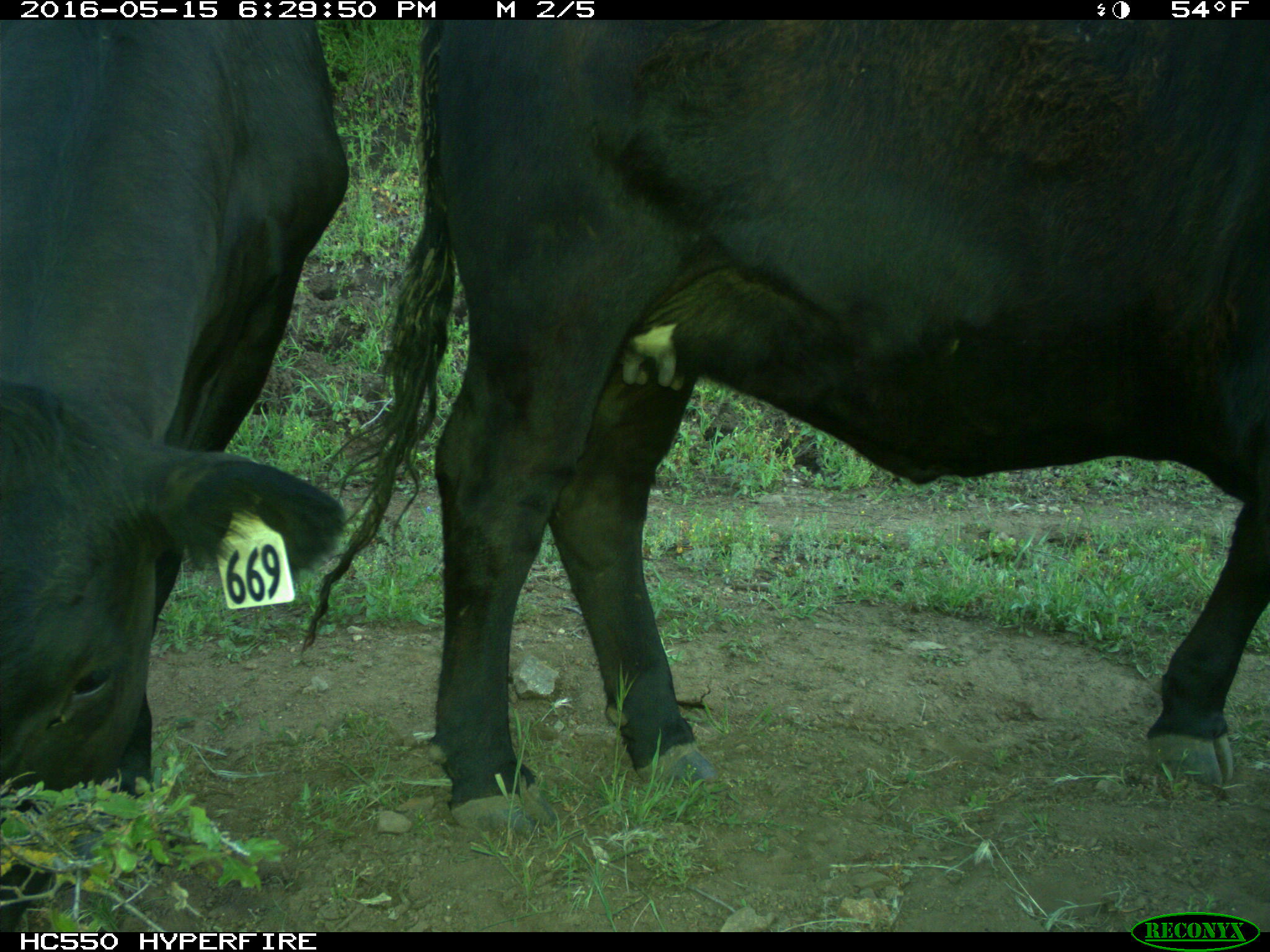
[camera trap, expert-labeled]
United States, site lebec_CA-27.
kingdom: Animalia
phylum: Chordata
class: Mammalia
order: Artiodactyla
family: Bovidae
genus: Bos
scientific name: Bos taurus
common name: domestic cow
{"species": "Bos taurus (domestic cow)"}